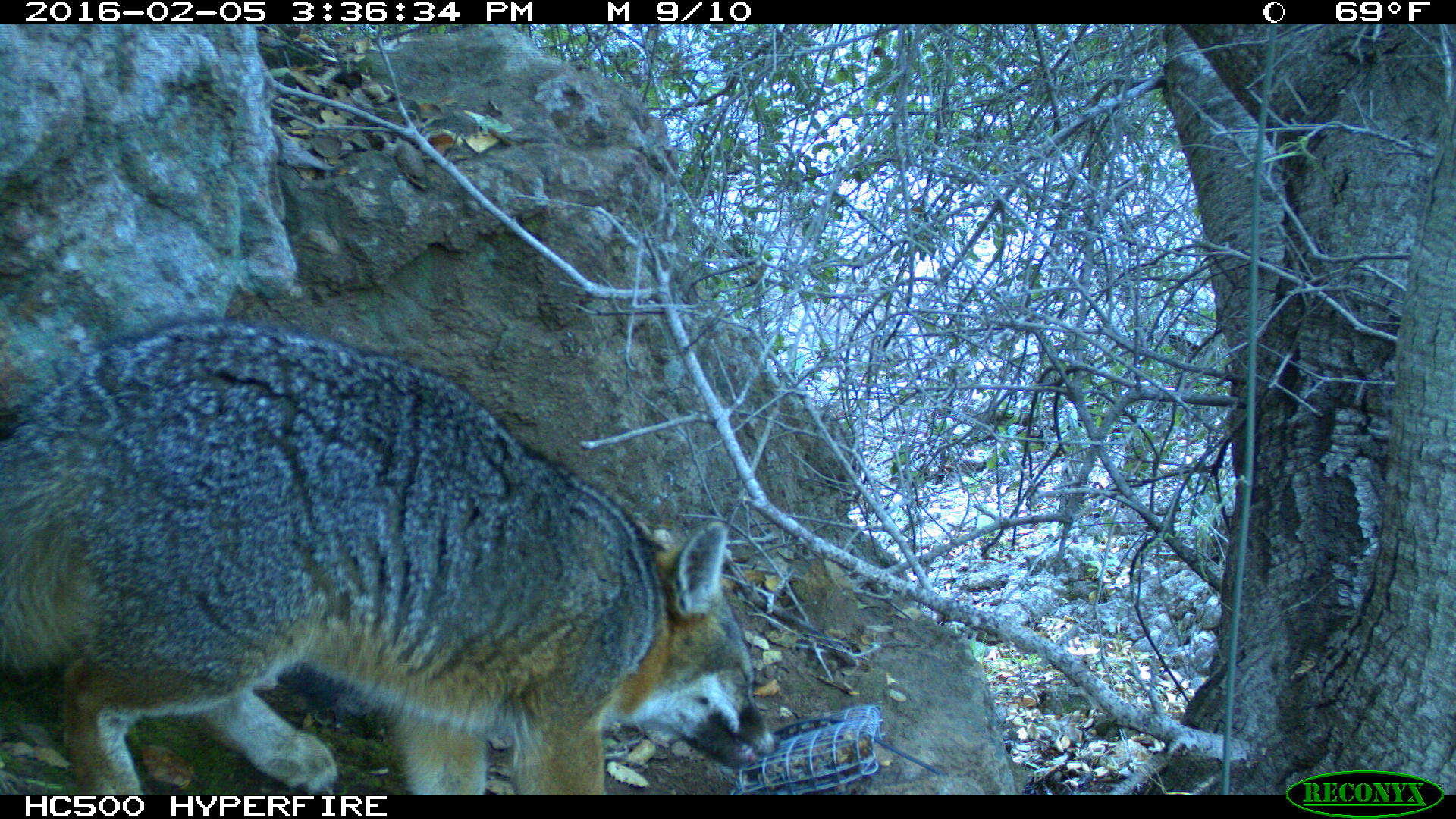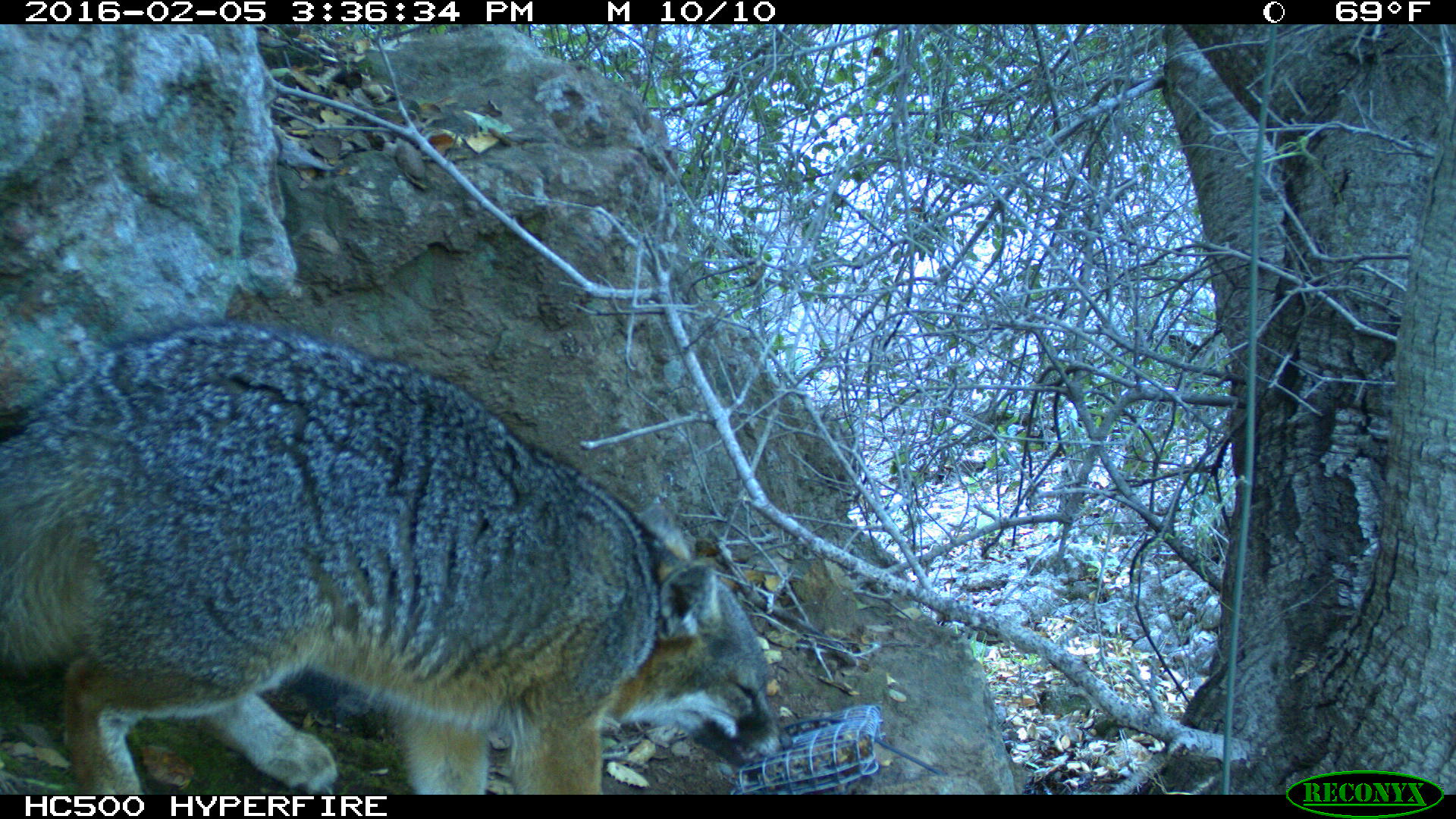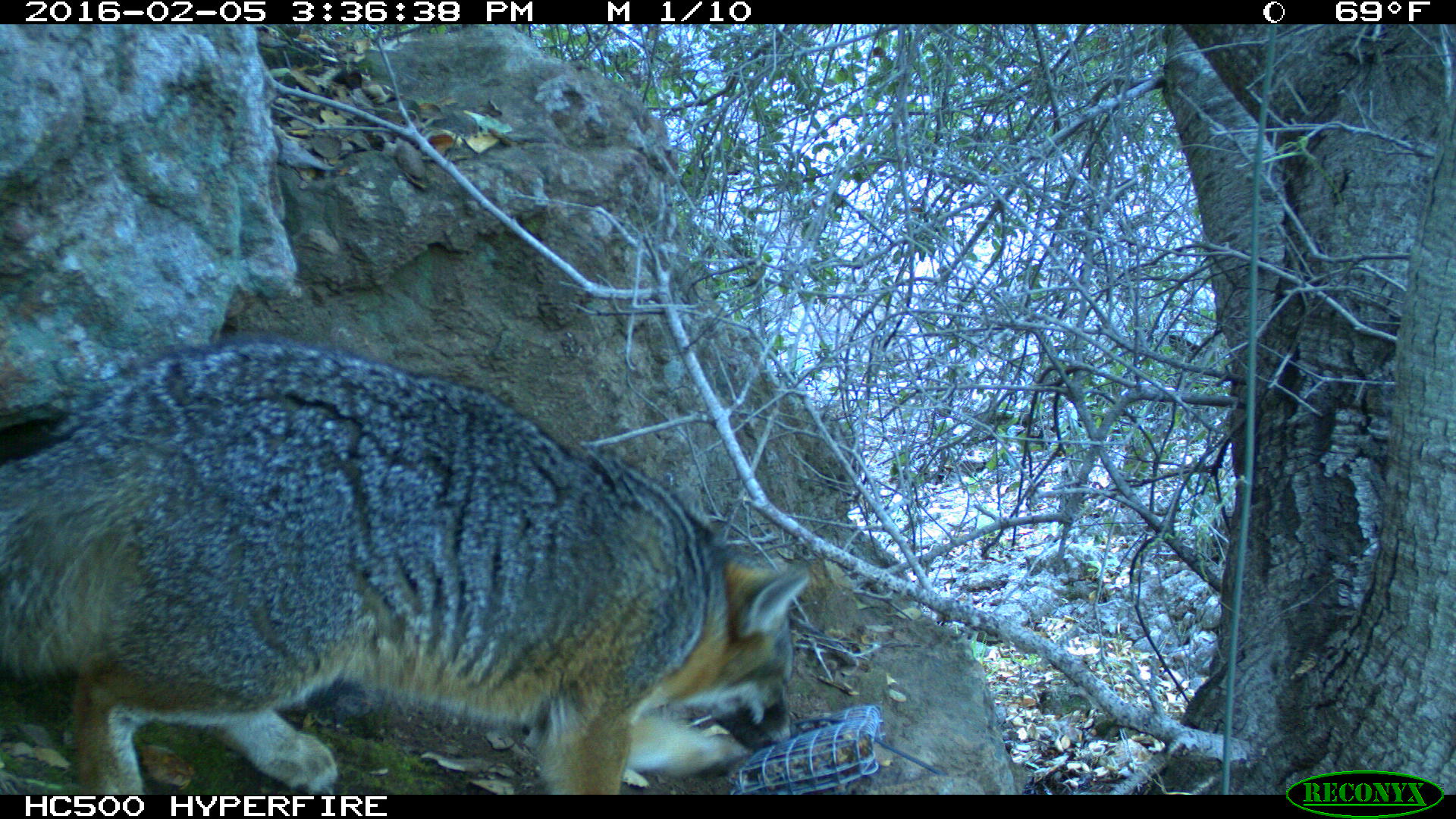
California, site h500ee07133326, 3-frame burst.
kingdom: Animalia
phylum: Chordata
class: Mammalia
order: Carnivora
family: Canidae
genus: Urocyon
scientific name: Urocyon littoralis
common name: island fox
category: fox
Fox (island fox) (Urocyon littoralis).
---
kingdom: Animalia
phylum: Chordata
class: Mammalia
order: Rodentia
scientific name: Rodentia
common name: rodent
Rodent (Rodentia).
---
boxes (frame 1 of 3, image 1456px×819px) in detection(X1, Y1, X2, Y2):
fox: detection(0, 313, 780, 794)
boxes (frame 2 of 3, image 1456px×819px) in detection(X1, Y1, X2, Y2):
fox: detection(0, 321, 789, 794)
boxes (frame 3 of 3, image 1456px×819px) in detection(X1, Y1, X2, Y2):
rodent: detection(0, 334, 809, 794)